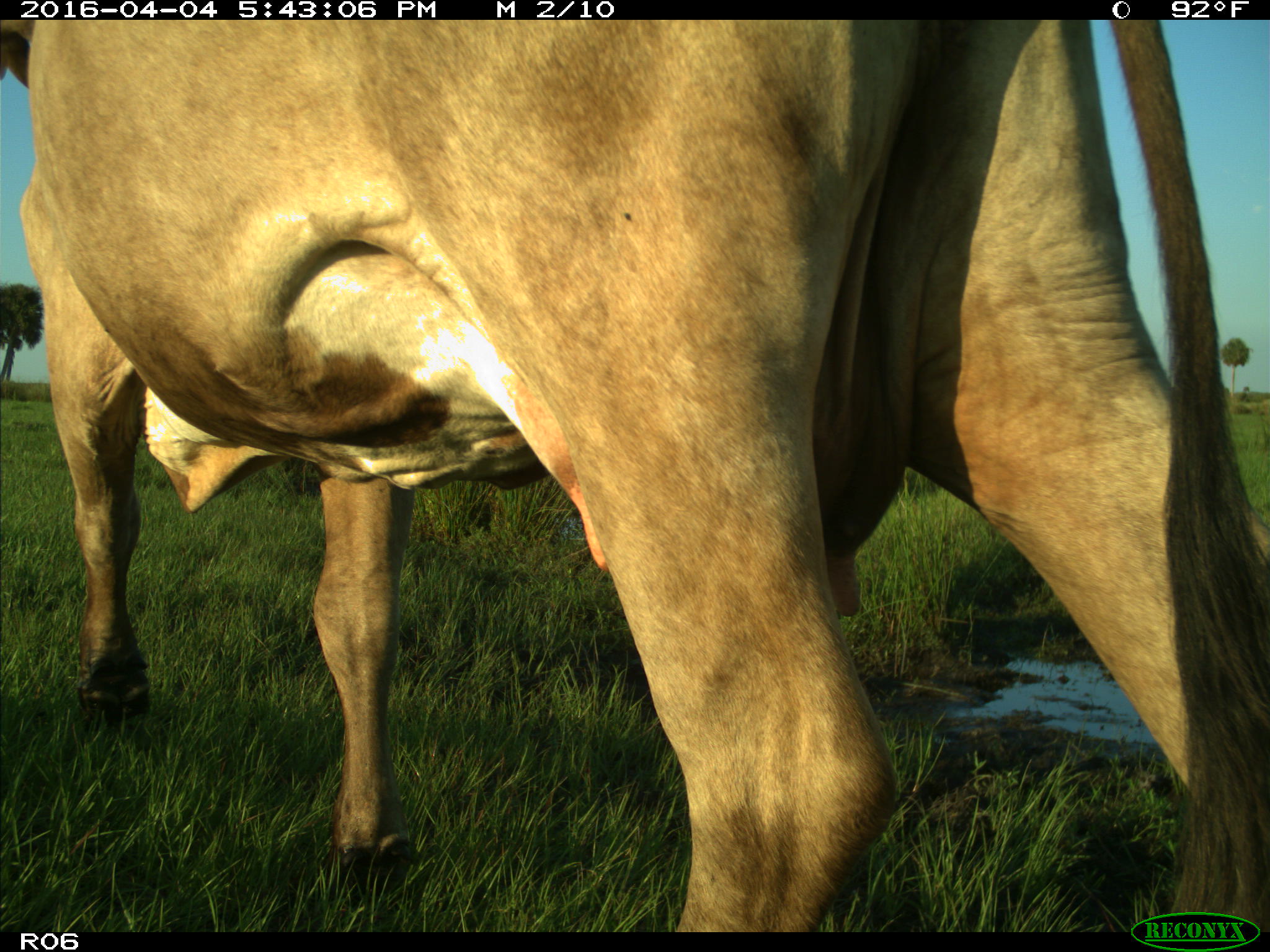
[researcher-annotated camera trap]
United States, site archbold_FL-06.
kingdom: Animalia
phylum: Chordata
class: Mammalia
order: Artiodactyla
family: Bovidae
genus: Bos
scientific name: Bos taurus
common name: domestic cow